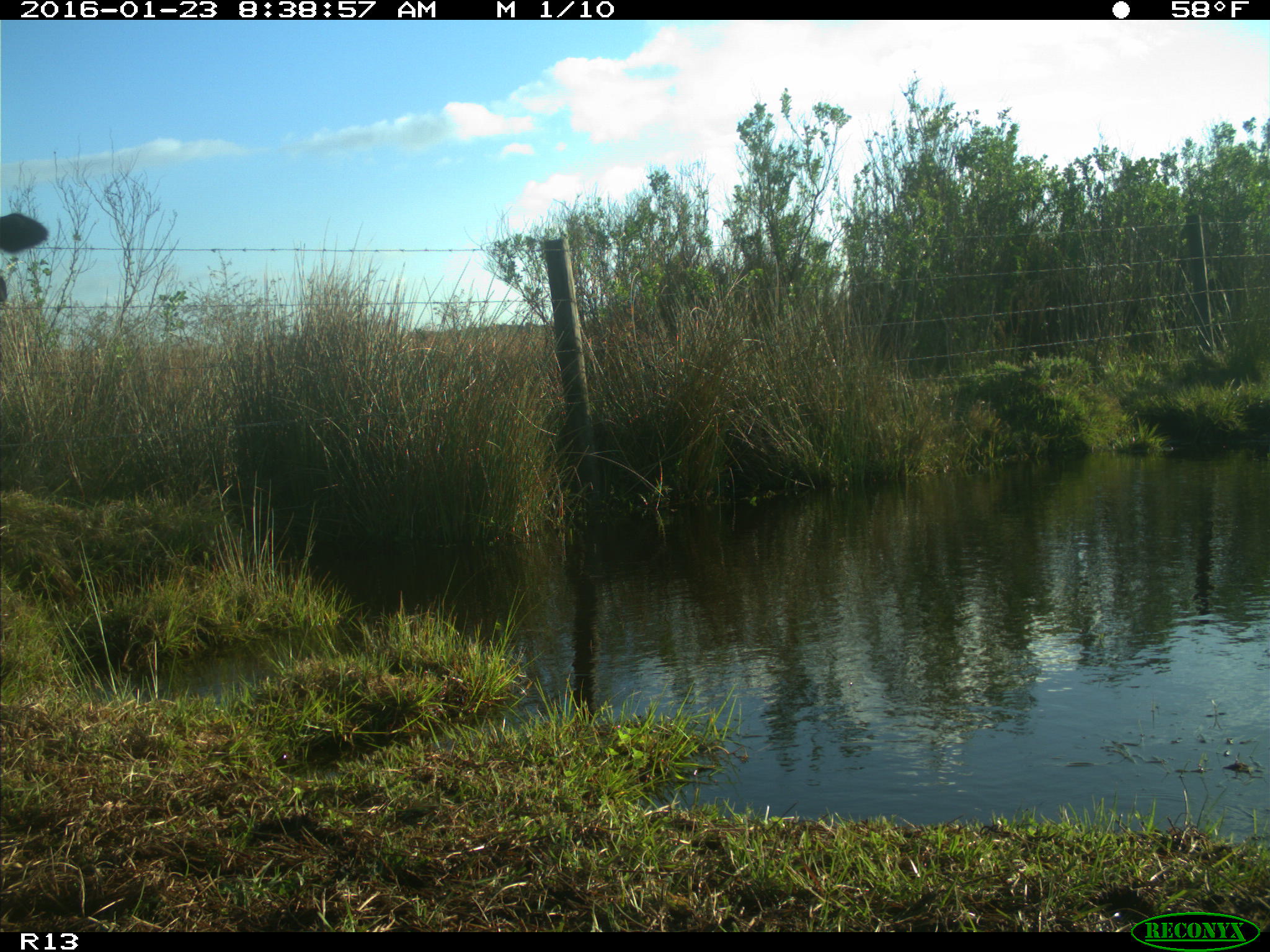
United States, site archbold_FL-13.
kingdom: Animalia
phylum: Chordata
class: Mammalia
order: Artiodactyla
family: Bovidae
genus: Bos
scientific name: Bos taurus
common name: domestic cow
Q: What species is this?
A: Bos taurus (domestic cow).